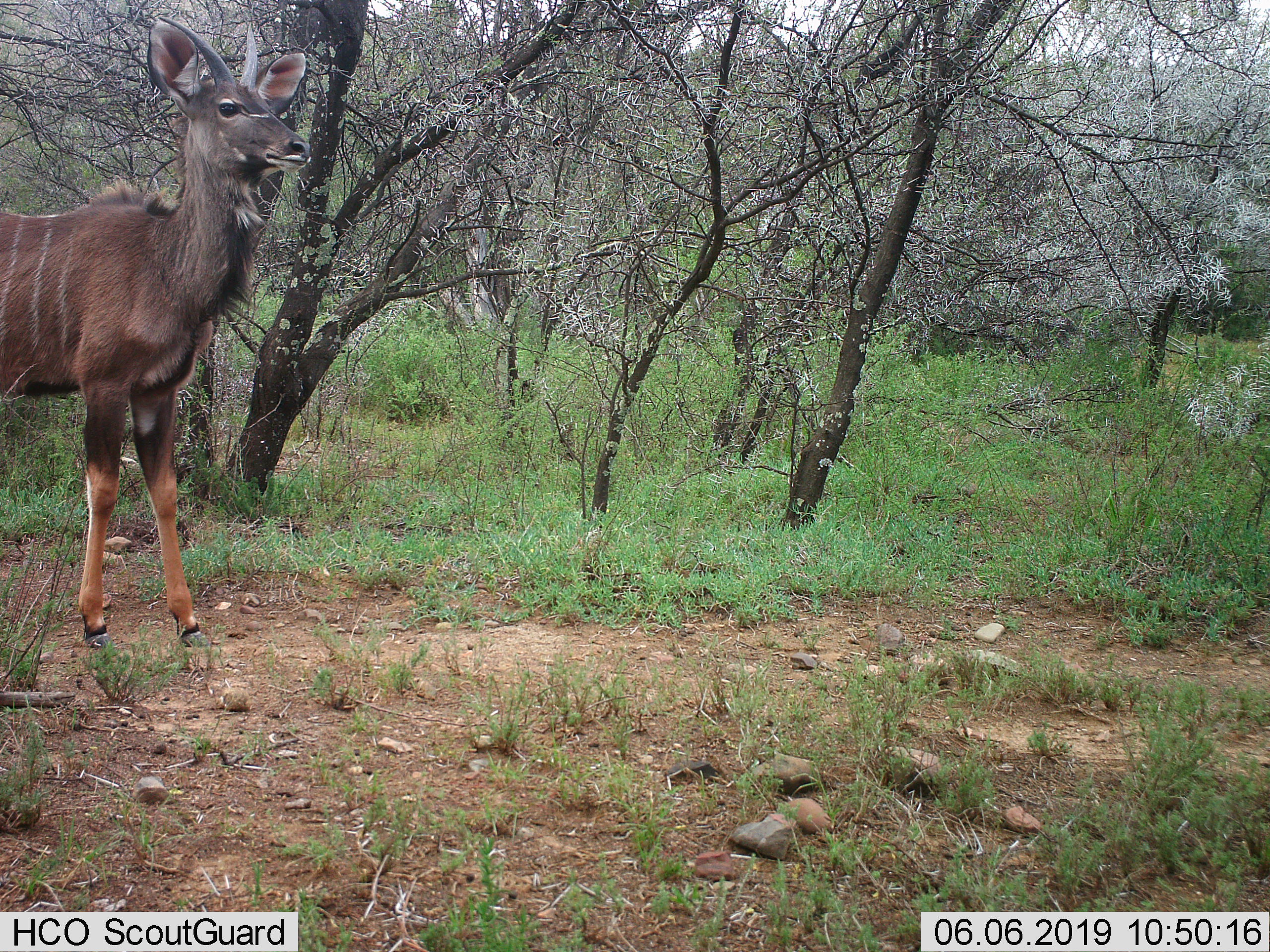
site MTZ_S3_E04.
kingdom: Animalia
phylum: Chordata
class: Mammalia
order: Artiodactyla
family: Bovidae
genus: Tragelaphus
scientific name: Tragelaphus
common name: kudu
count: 1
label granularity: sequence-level